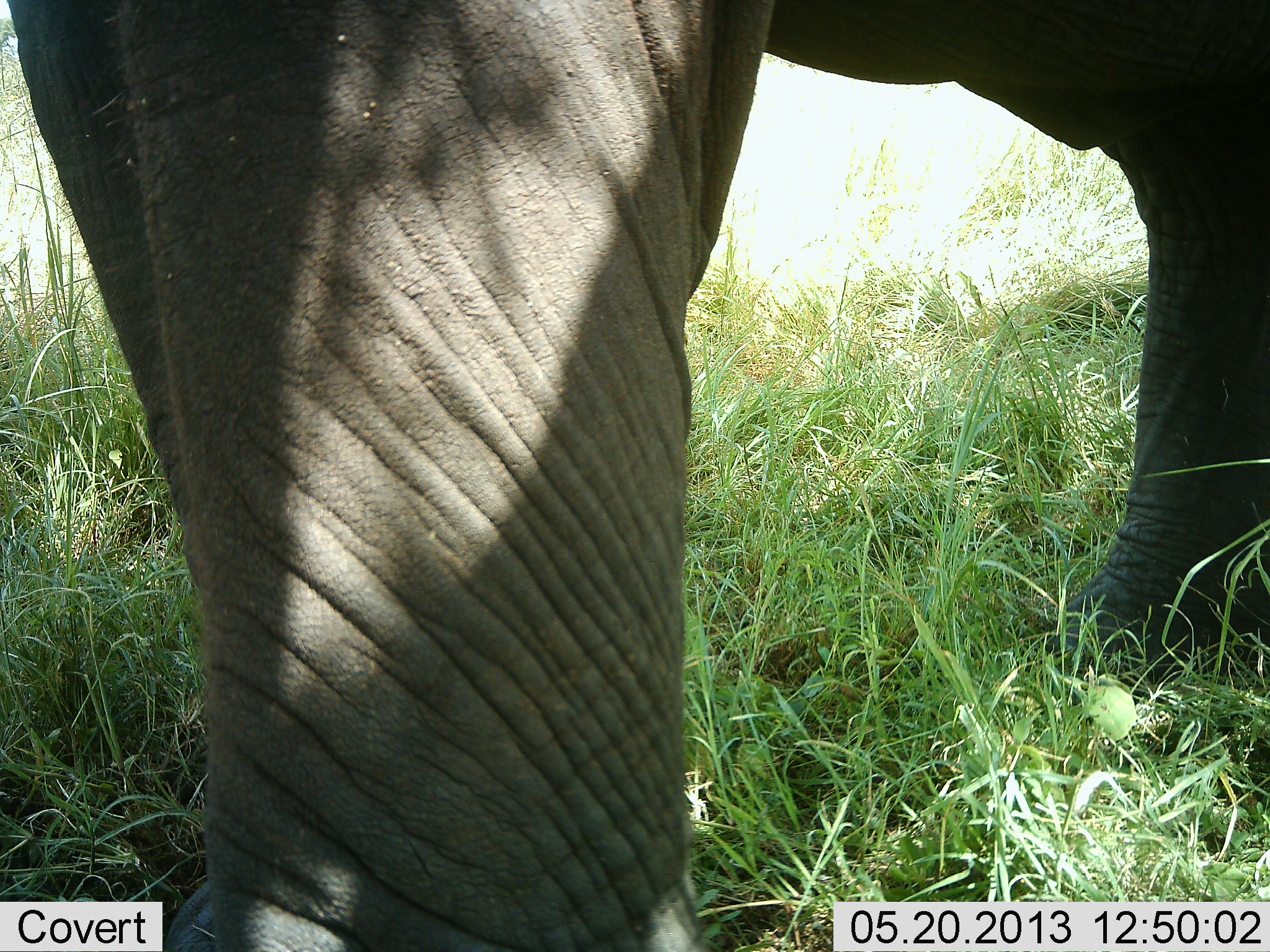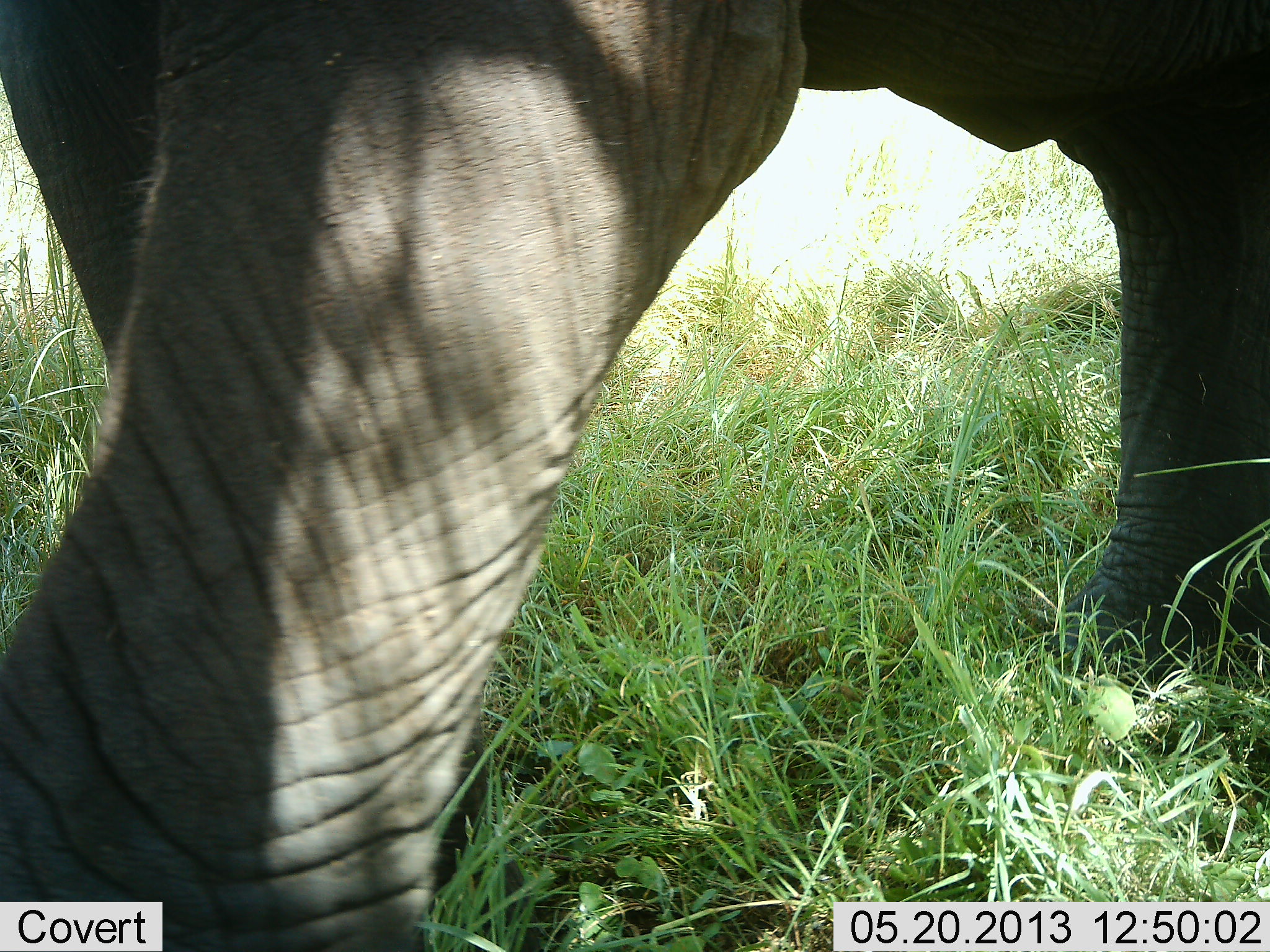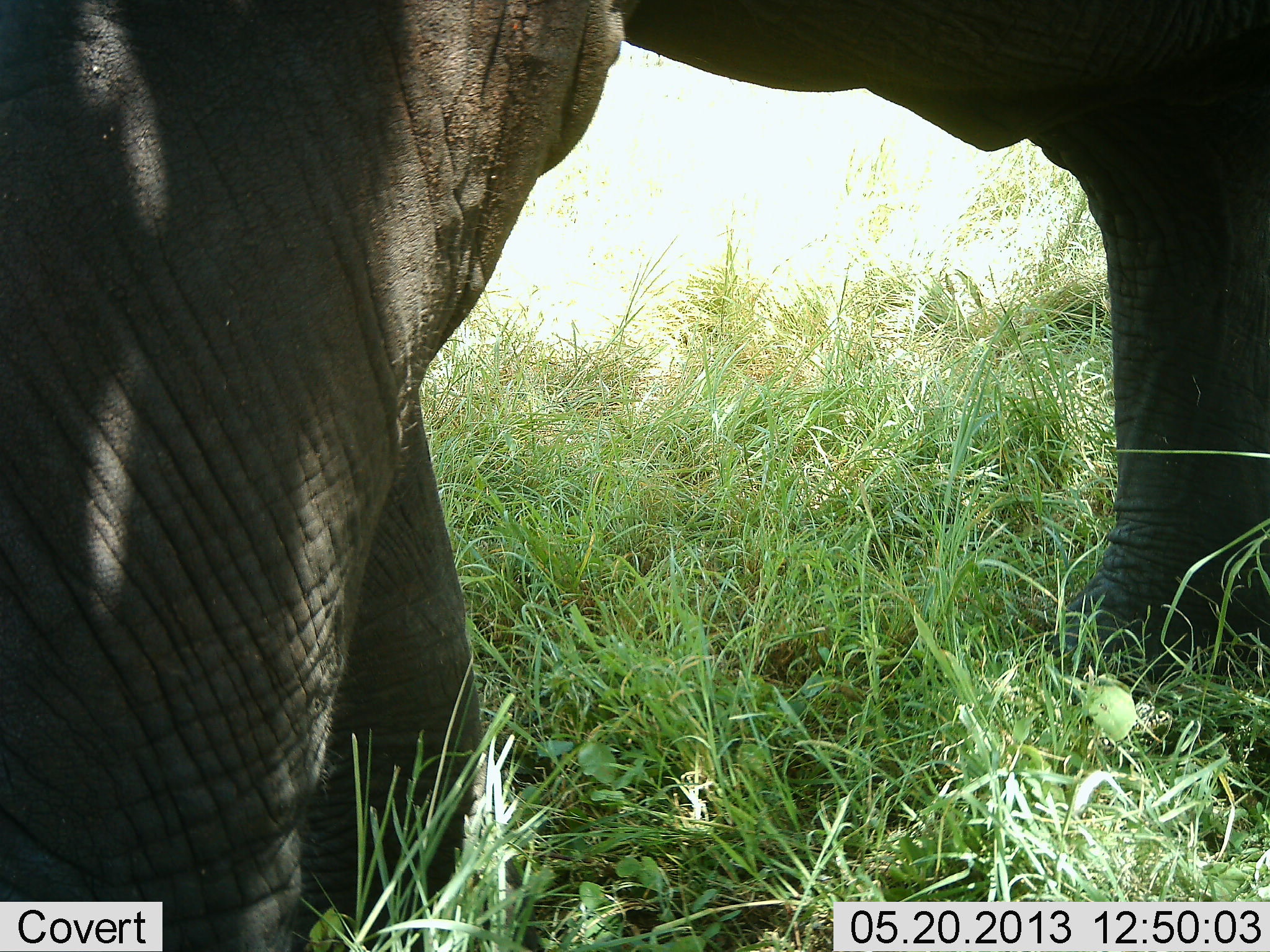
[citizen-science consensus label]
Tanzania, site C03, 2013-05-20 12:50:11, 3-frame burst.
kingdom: Animalia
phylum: Chordata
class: Mammalia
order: Proboscidea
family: Elephantidae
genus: Loxodonta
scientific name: Loxodonta africana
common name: african bush elephant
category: elephant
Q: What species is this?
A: Elephant (african bush elephant) (Loxodonta africana).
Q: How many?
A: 1.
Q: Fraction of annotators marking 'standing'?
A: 53%.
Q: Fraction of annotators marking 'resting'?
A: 3%.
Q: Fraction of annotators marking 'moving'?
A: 50%.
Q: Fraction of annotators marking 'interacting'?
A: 3%.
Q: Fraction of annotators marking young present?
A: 0%.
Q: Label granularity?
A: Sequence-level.